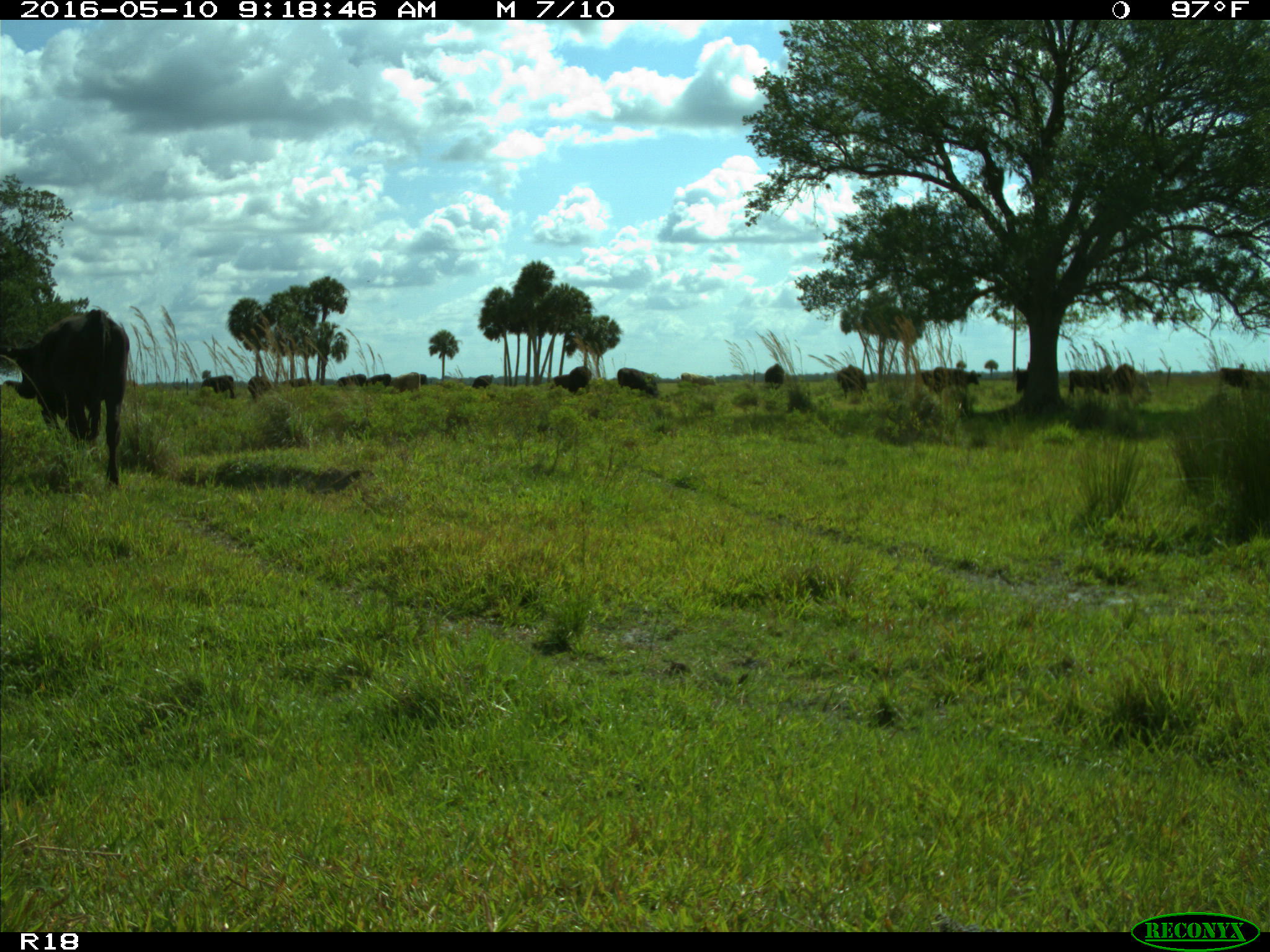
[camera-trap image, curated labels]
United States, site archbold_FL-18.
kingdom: Animalia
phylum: Chordata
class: Mammalia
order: Artiodactyla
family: Bovidae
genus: Bos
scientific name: Bos taurus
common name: domestic cow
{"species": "Bos taurus (domestic cow)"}